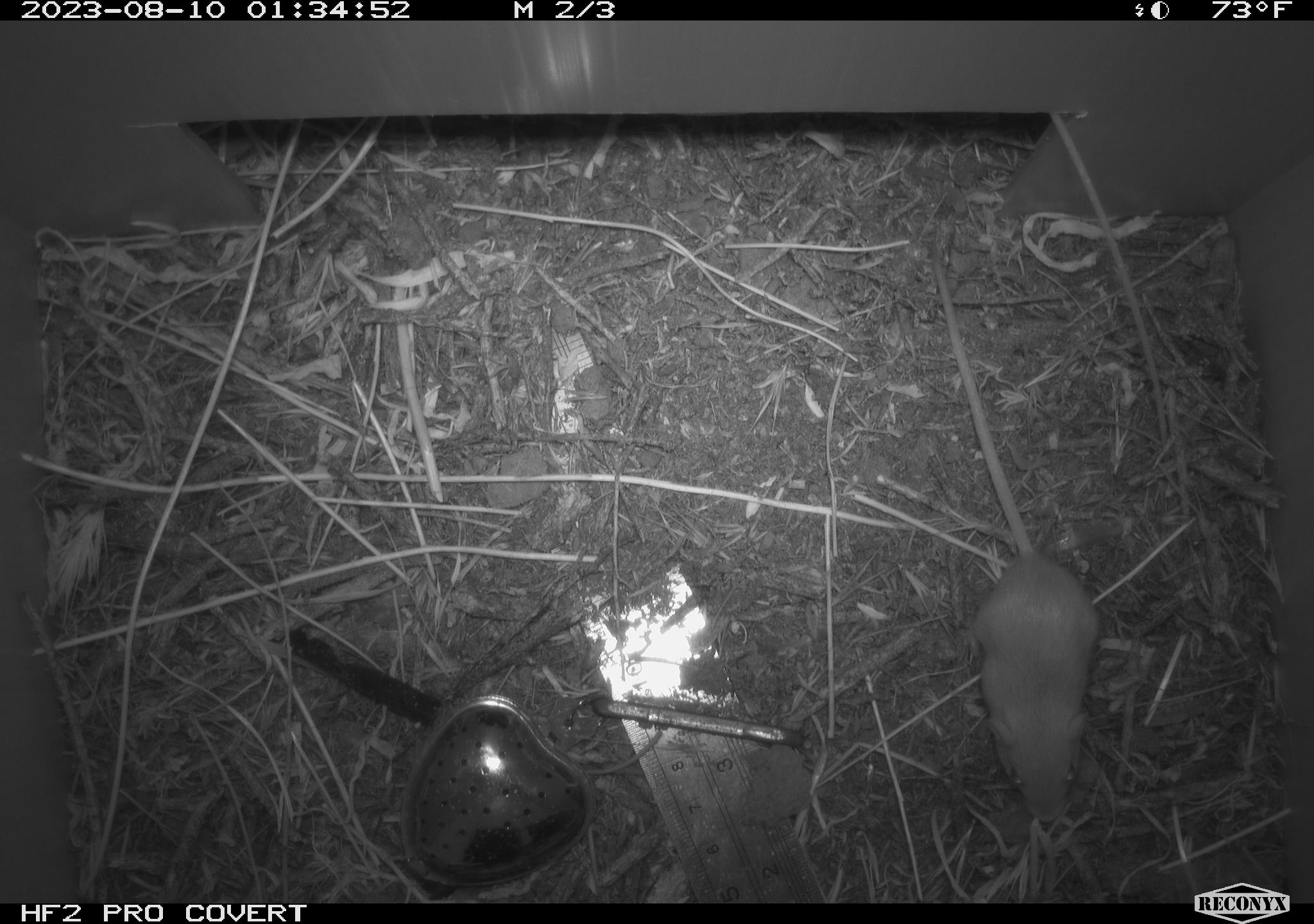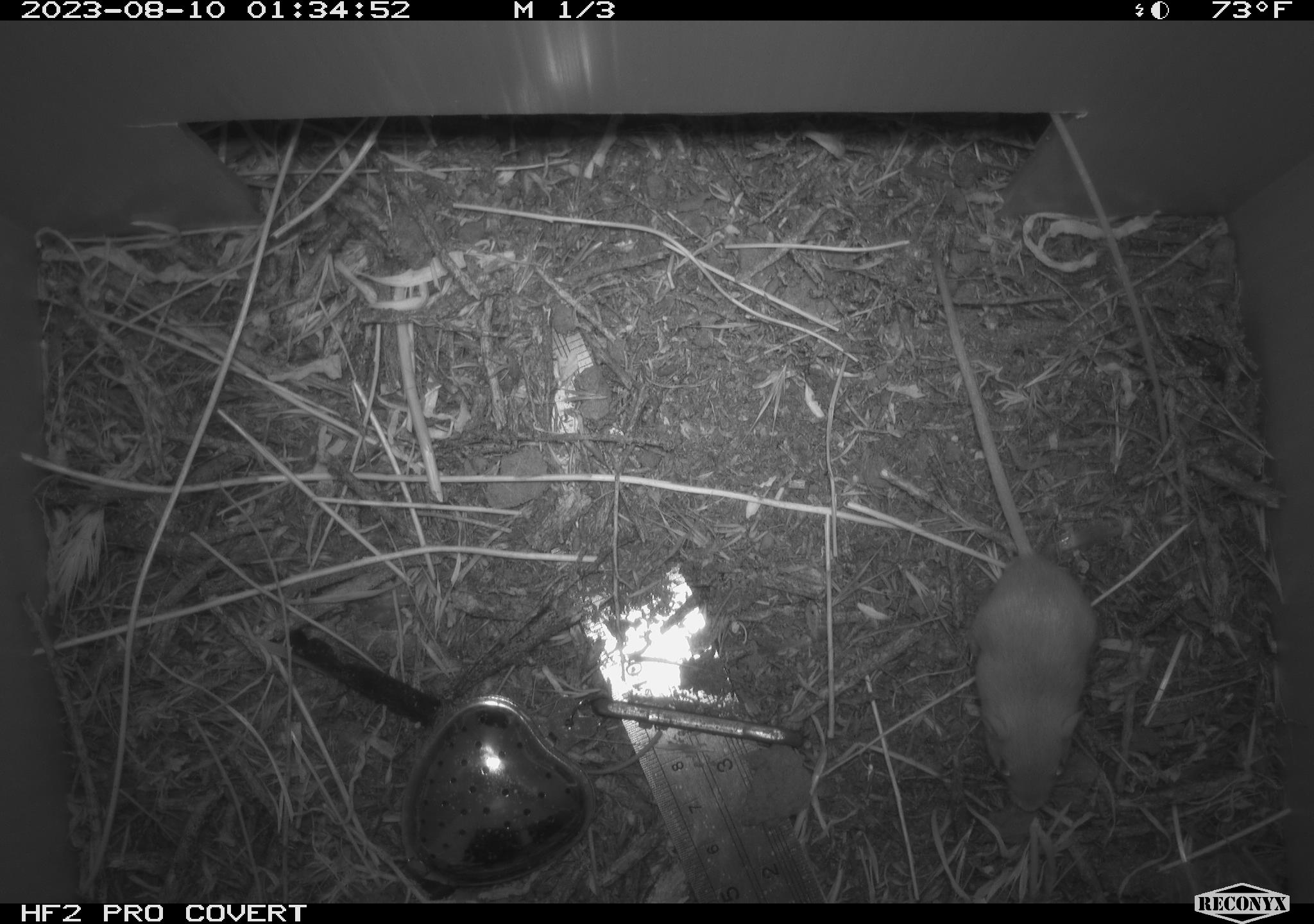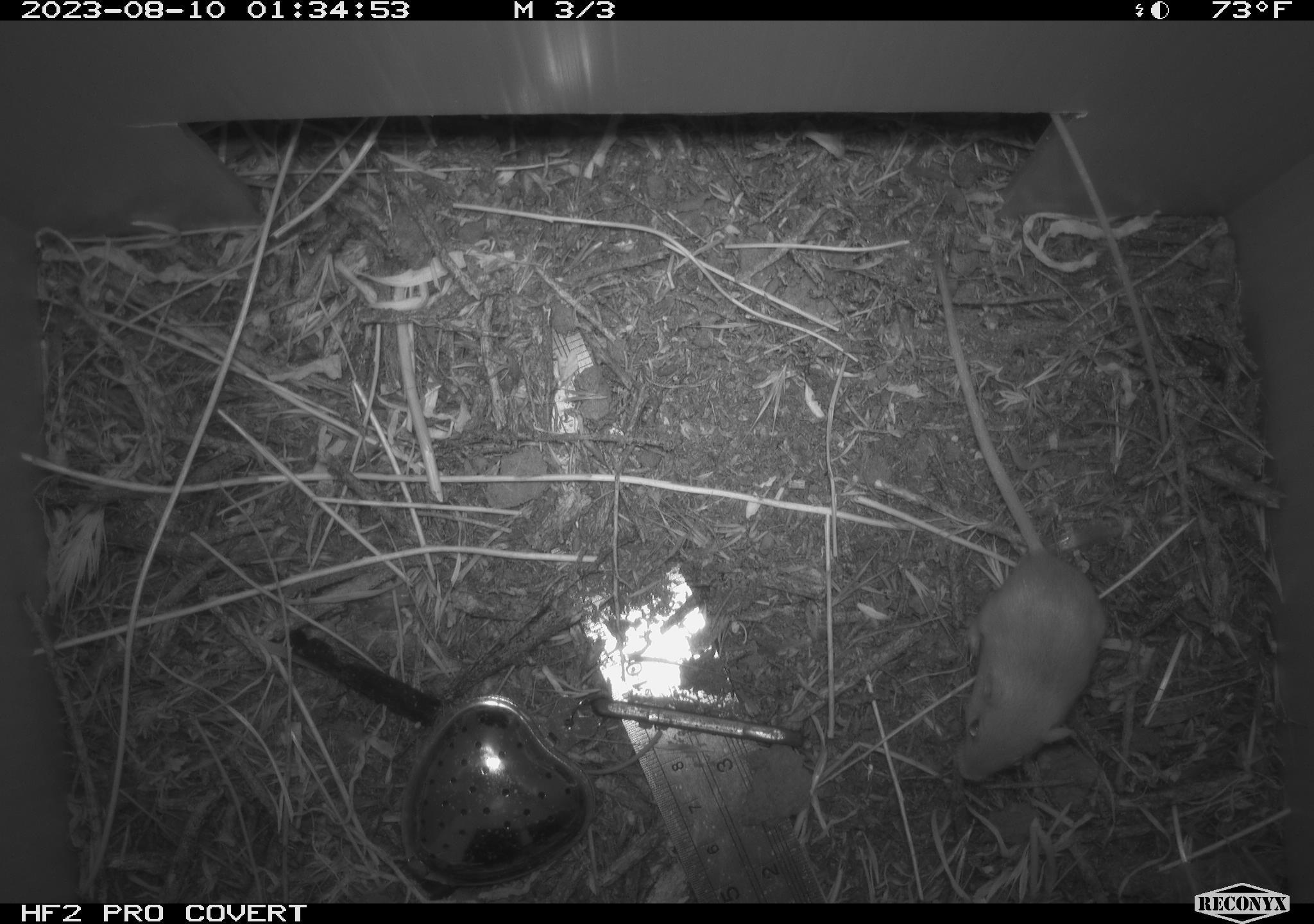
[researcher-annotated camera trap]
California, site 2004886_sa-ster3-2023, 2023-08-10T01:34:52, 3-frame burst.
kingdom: Animalia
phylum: Chordata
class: Mammalia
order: Rodentia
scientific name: Rodentia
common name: mouse species